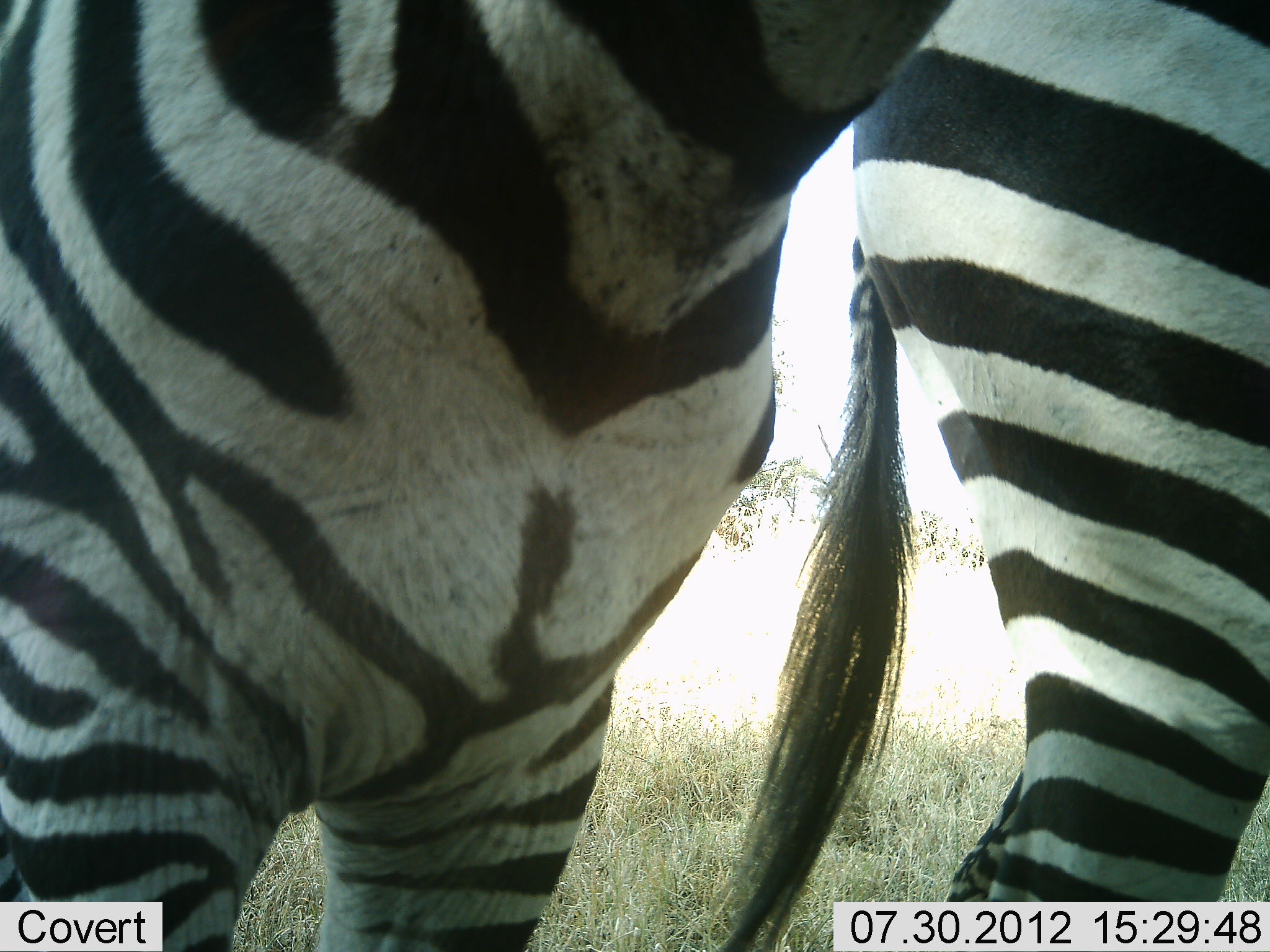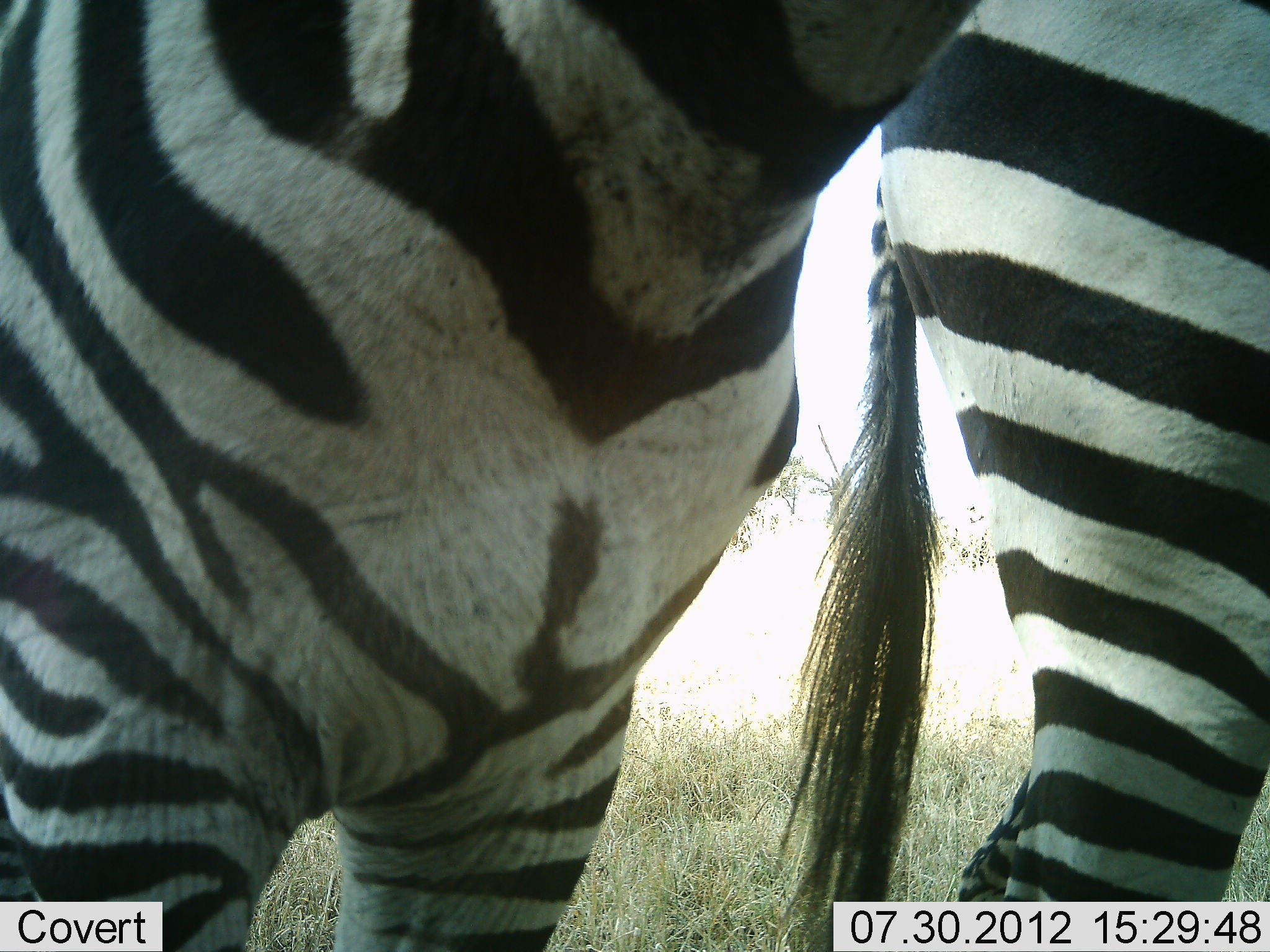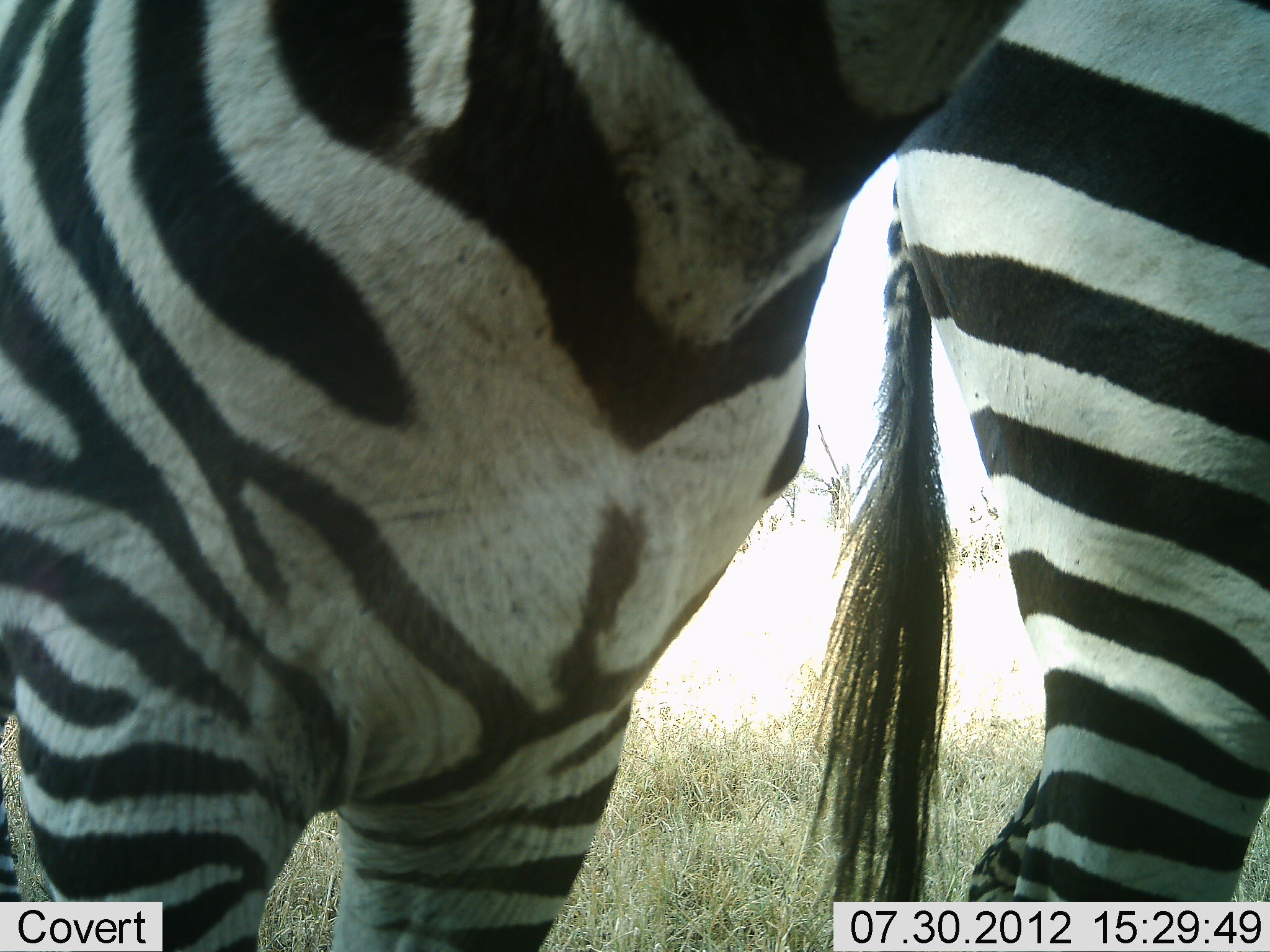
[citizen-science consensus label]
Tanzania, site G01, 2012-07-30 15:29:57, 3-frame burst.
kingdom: Animalia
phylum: Chordata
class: Mammalia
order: Perissodactyla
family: Equidae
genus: Equus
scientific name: Equus quagga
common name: plains zebra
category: zebra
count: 2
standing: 100%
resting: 0%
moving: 0%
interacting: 0%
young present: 0%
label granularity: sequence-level